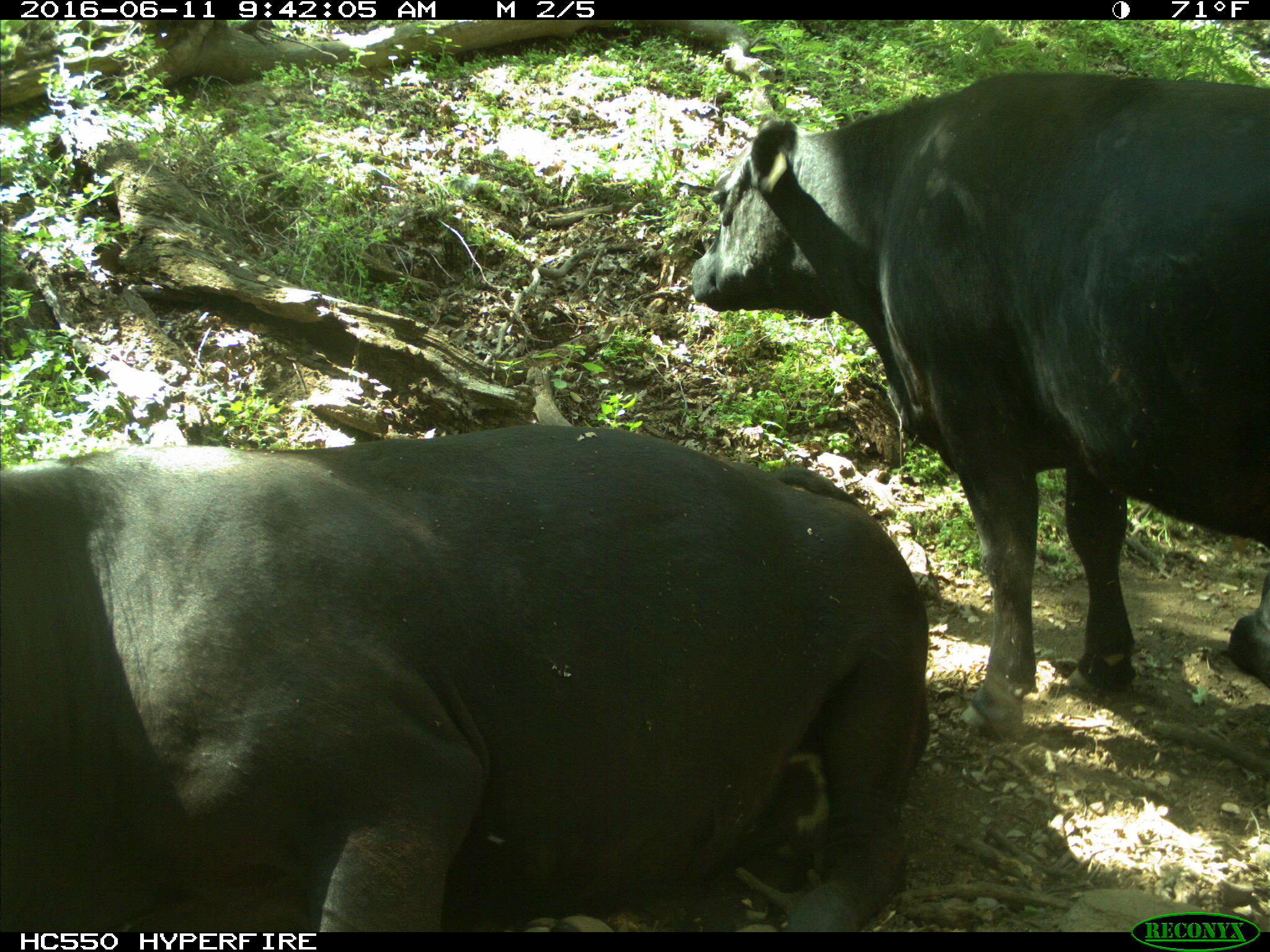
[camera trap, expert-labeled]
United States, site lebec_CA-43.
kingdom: Animalia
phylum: Chordata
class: Mammalia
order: Artiodactyla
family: Bovidae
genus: Bos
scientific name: Bos taurus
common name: domestic cow